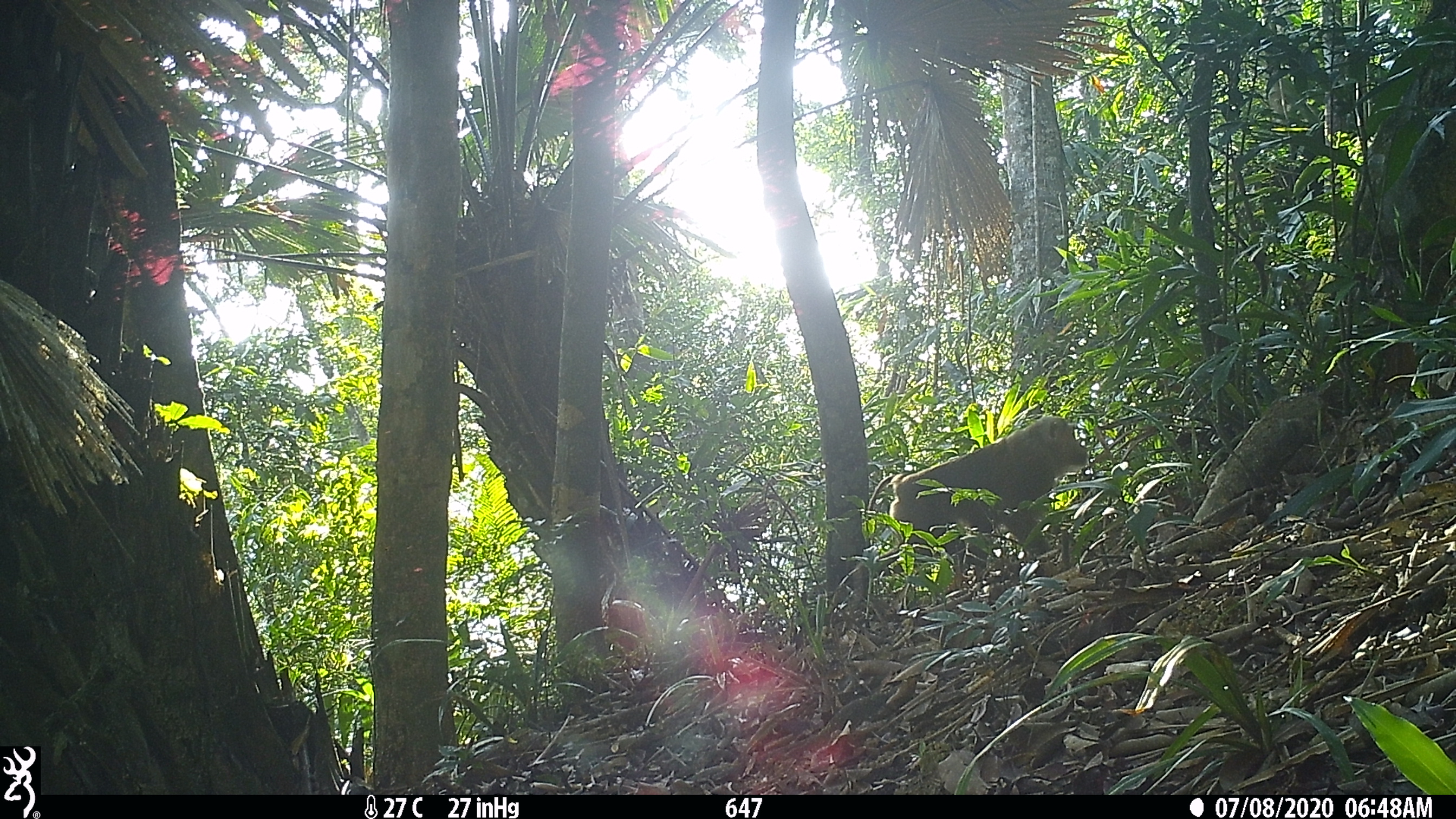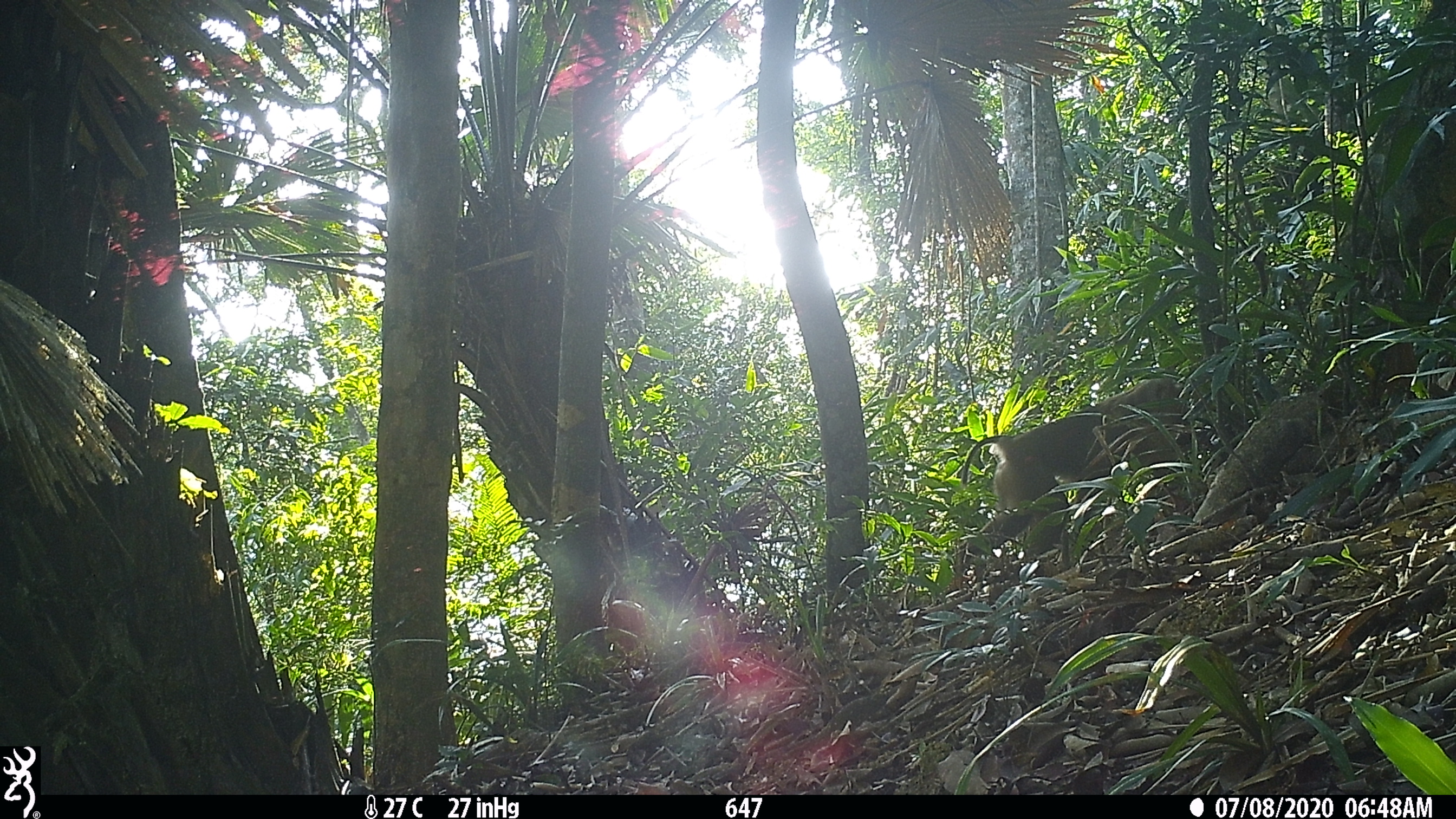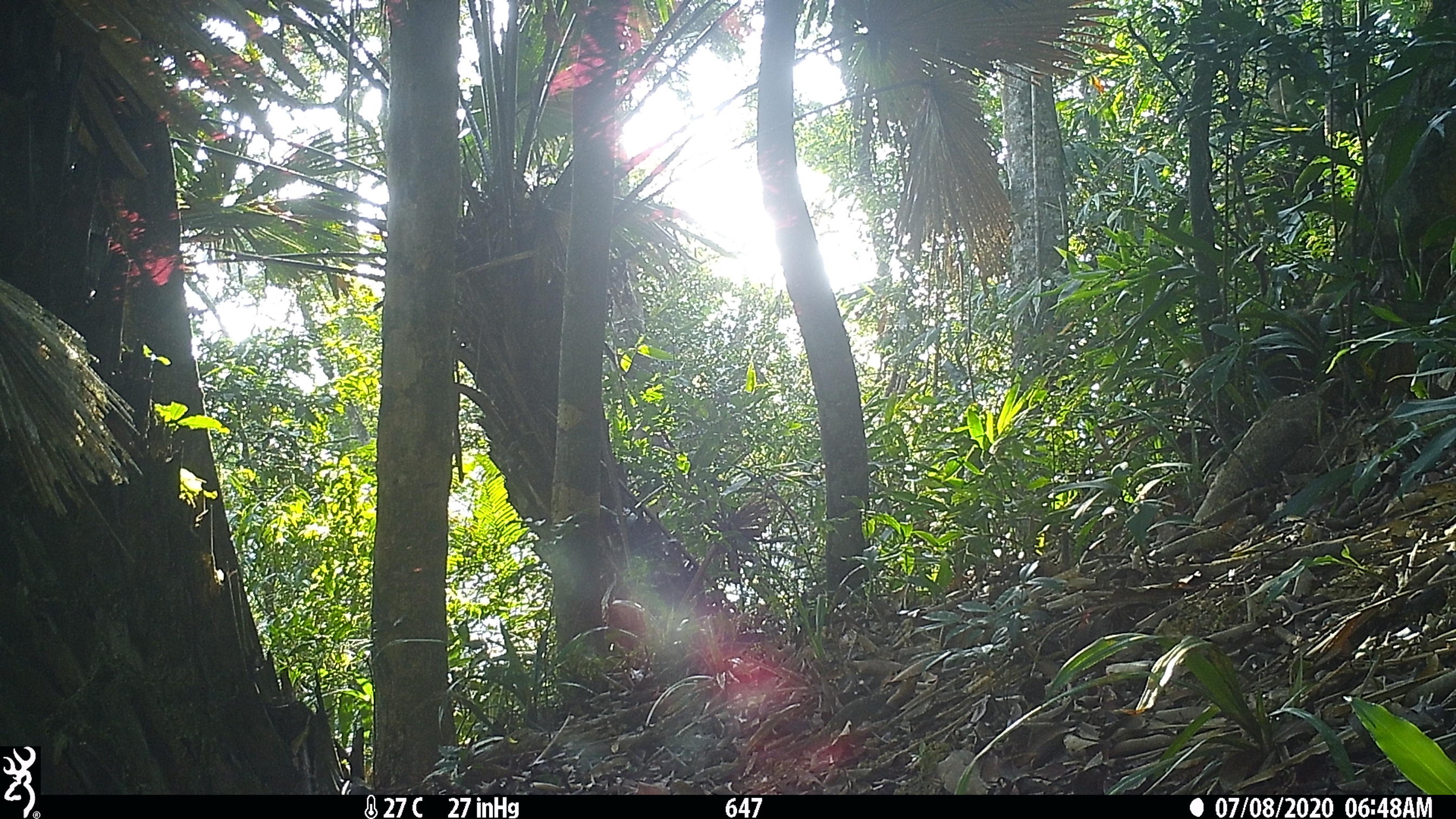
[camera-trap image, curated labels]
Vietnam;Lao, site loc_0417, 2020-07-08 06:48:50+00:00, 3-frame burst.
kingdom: Animalia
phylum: Chordata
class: Mammalia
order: Primates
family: Cercopithecidae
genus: Macaca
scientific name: Macaca nemestrina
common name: pig-tailed macaque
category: pig tailed macaque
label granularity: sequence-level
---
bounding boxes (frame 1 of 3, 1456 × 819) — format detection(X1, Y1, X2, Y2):
pig tailed macaque: detection(853, 414, 1088, 617)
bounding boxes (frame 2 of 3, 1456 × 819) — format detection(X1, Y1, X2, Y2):
pig tailed macaque: detection(949, 377, 1207, 593)